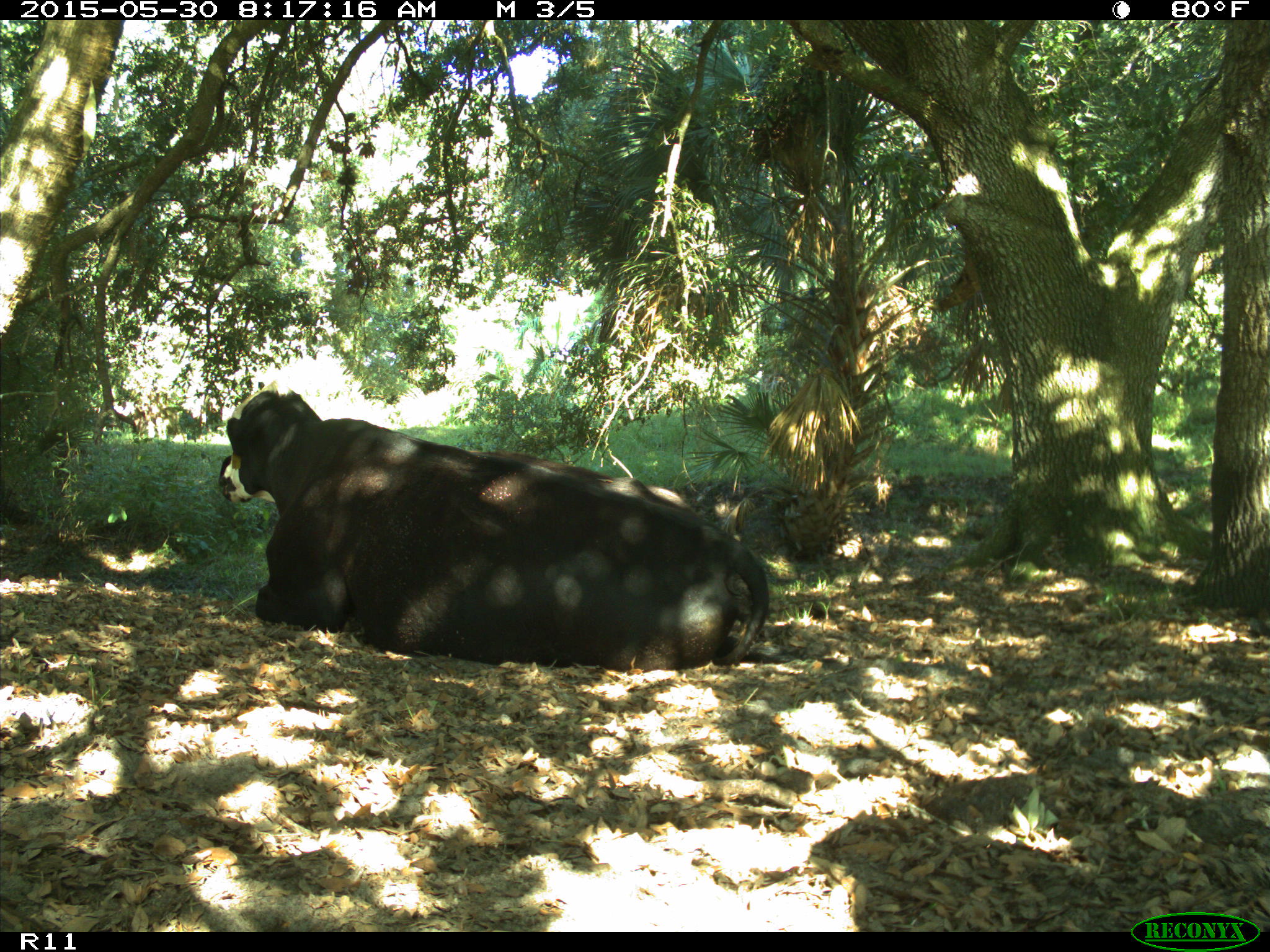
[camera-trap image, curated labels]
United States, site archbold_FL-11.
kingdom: Animalia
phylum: Chordata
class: Mammalia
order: Artiodactyla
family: Bovidae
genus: Bos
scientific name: Bos taurus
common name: domestic cow